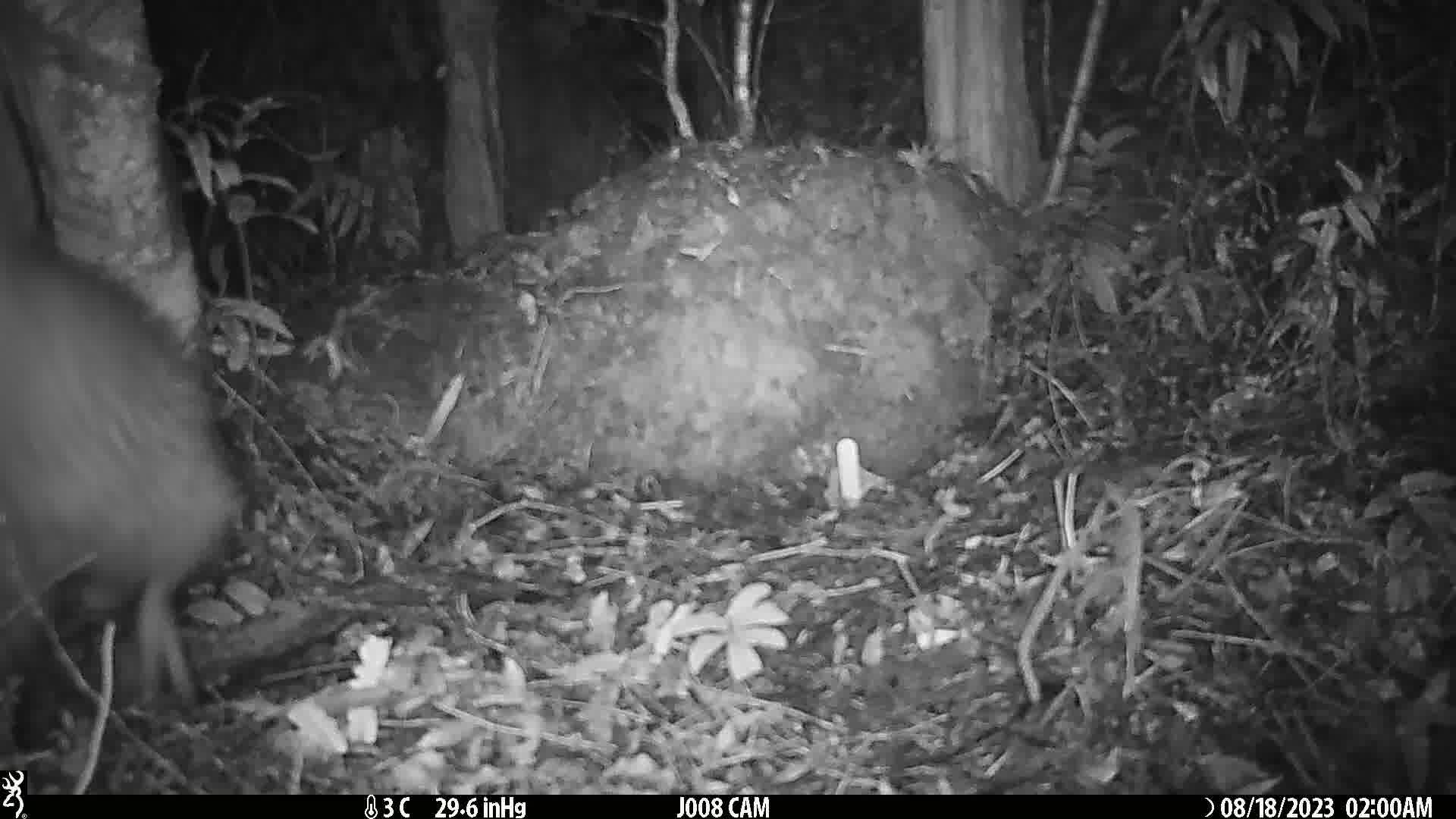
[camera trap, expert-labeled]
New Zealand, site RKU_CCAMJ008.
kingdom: Animalia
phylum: Chordata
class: Aves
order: Apterygiformes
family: Apterygidae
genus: Apteryx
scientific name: Apteryx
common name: kiwi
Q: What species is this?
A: Kiwi (Apteryx).